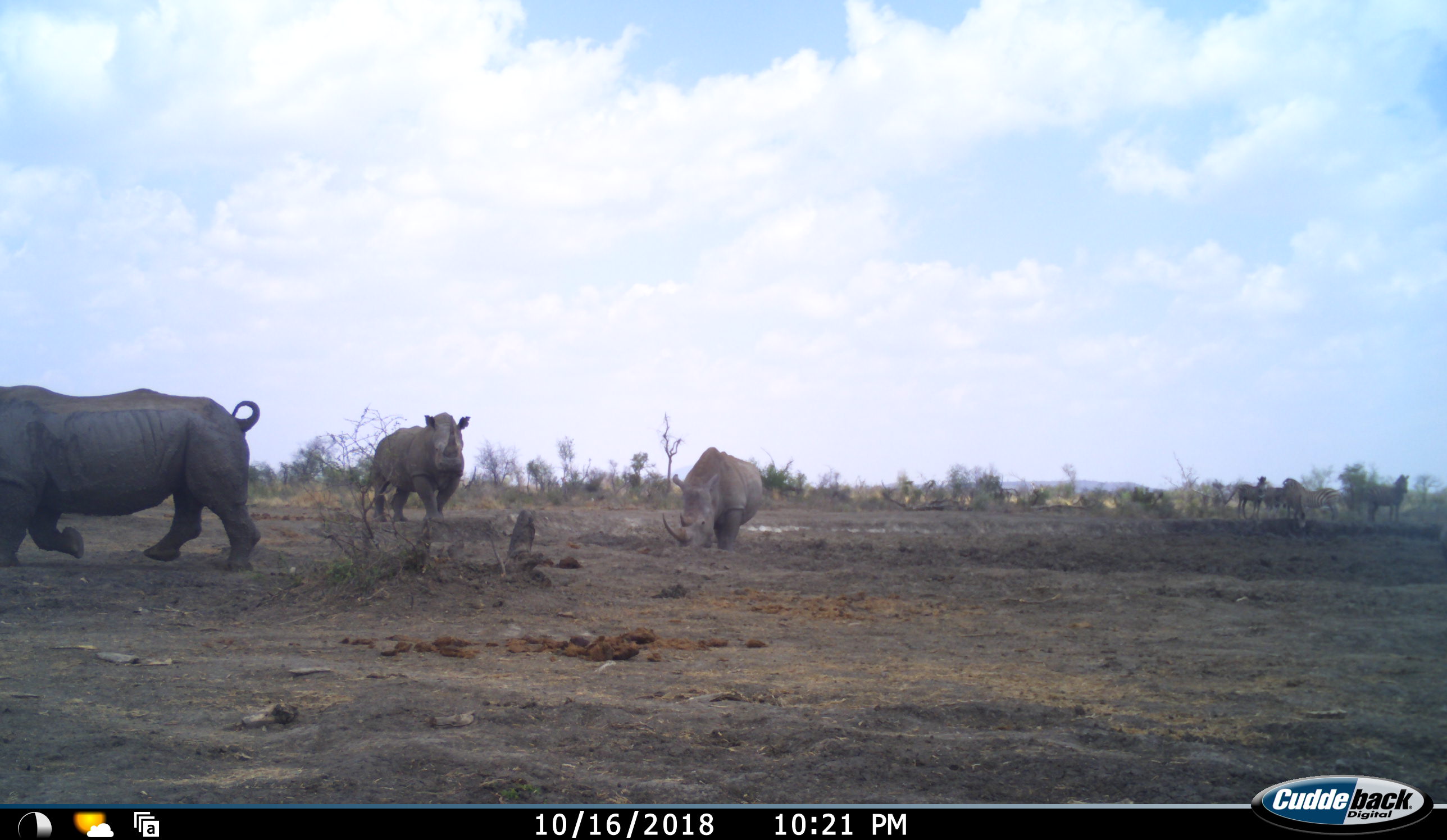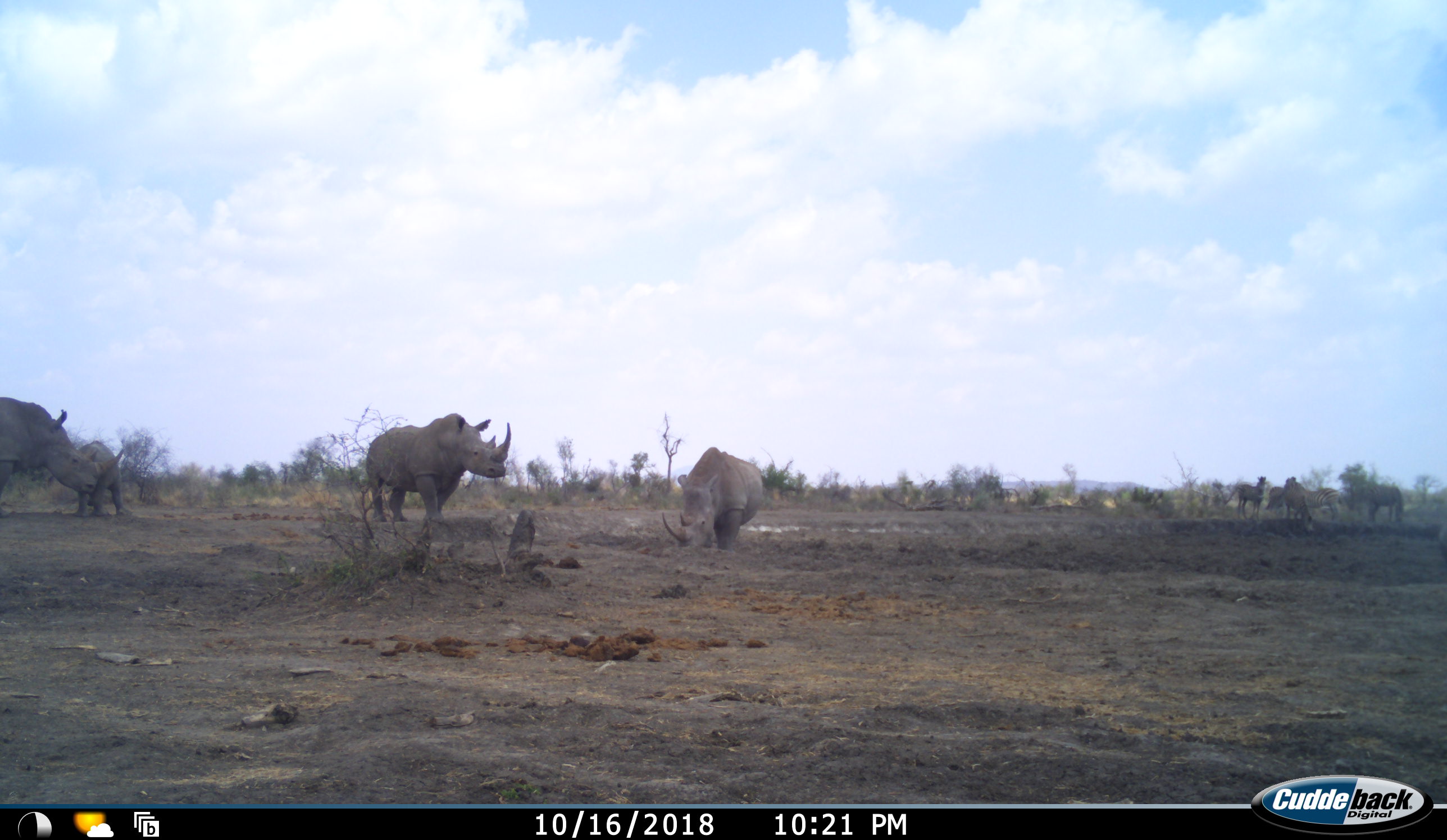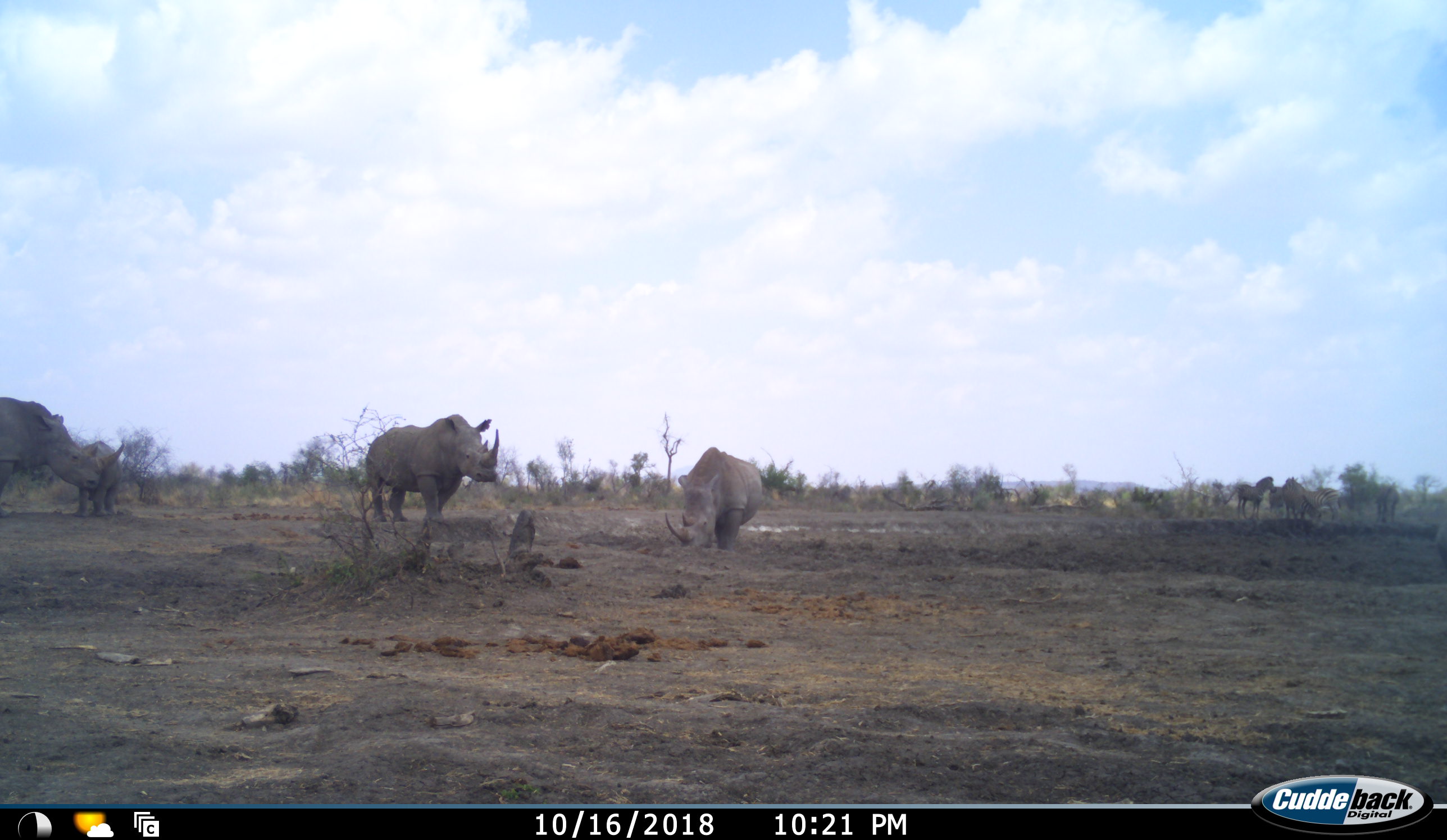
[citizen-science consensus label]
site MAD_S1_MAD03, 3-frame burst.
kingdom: Animalia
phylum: Chordata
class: Mammalia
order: Perissodactyla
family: Rhinocerotidae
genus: Ceratotherium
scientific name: Ceratotherium simum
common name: white rhinoceros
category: rhinoceroswhite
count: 4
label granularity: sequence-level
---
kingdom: Animalia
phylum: Chordata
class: Mammalia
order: Perissodactyla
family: Equidae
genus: Equus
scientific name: Equus quagga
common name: plains zebra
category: zebraplains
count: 5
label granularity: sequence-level